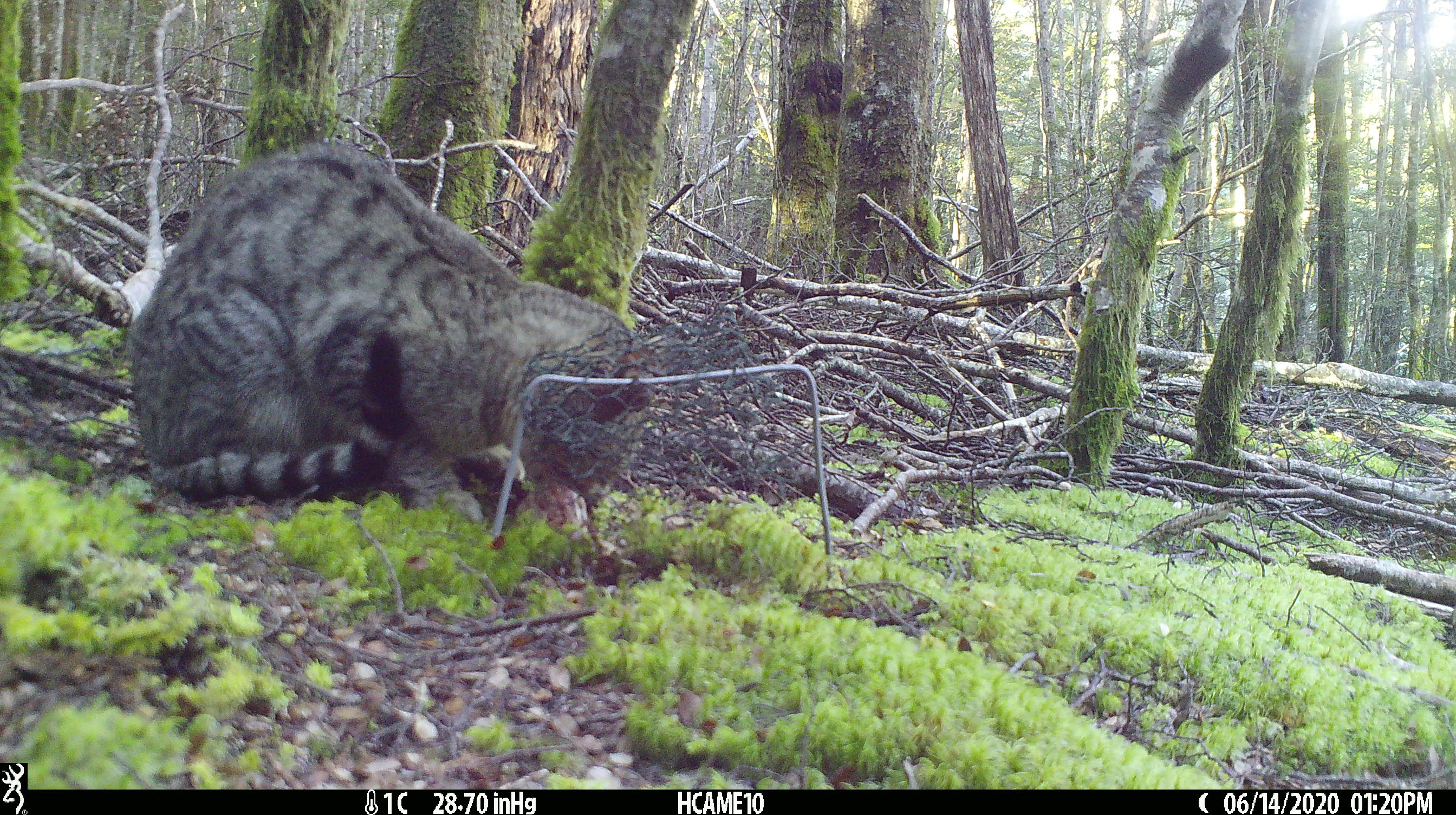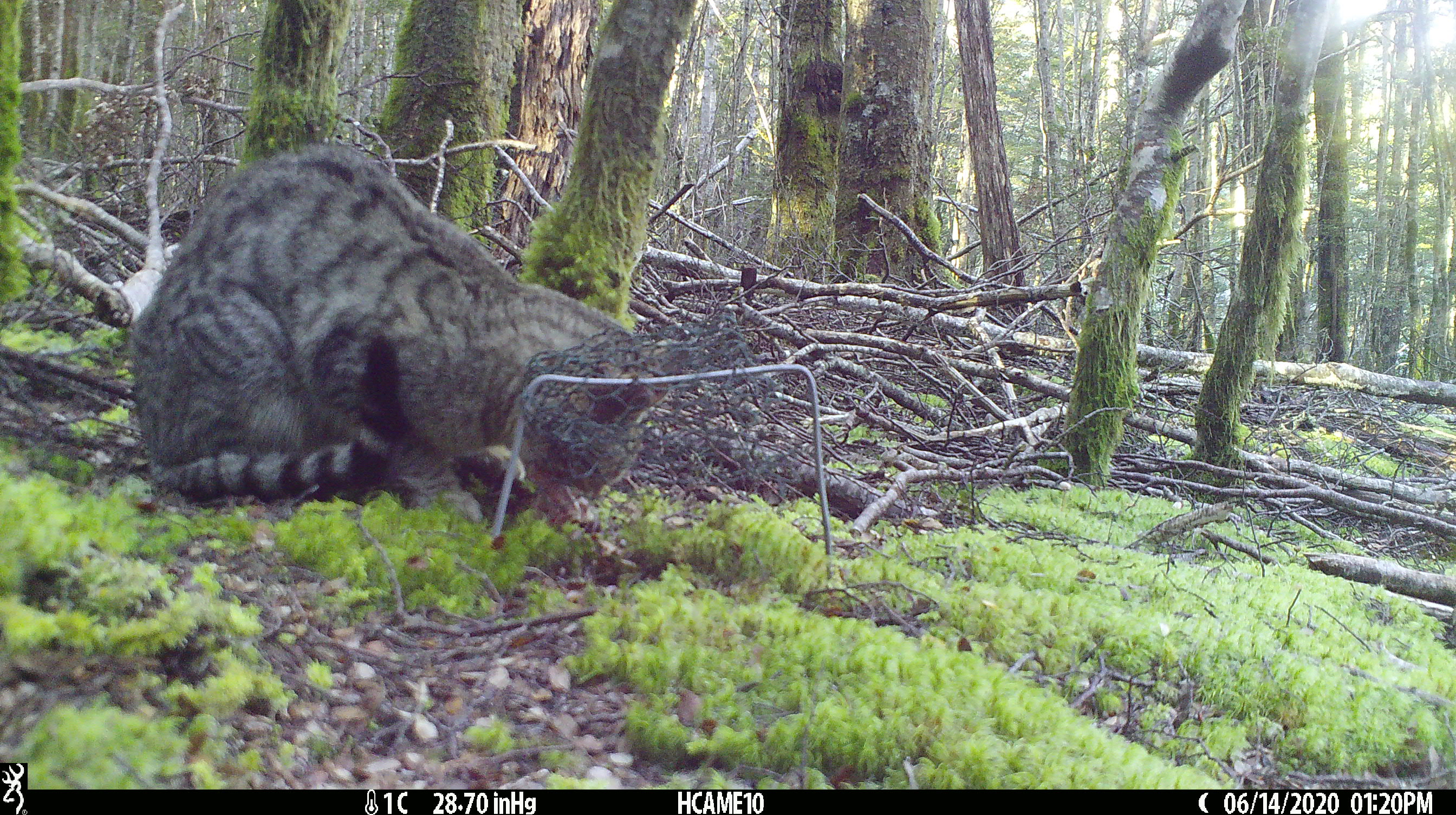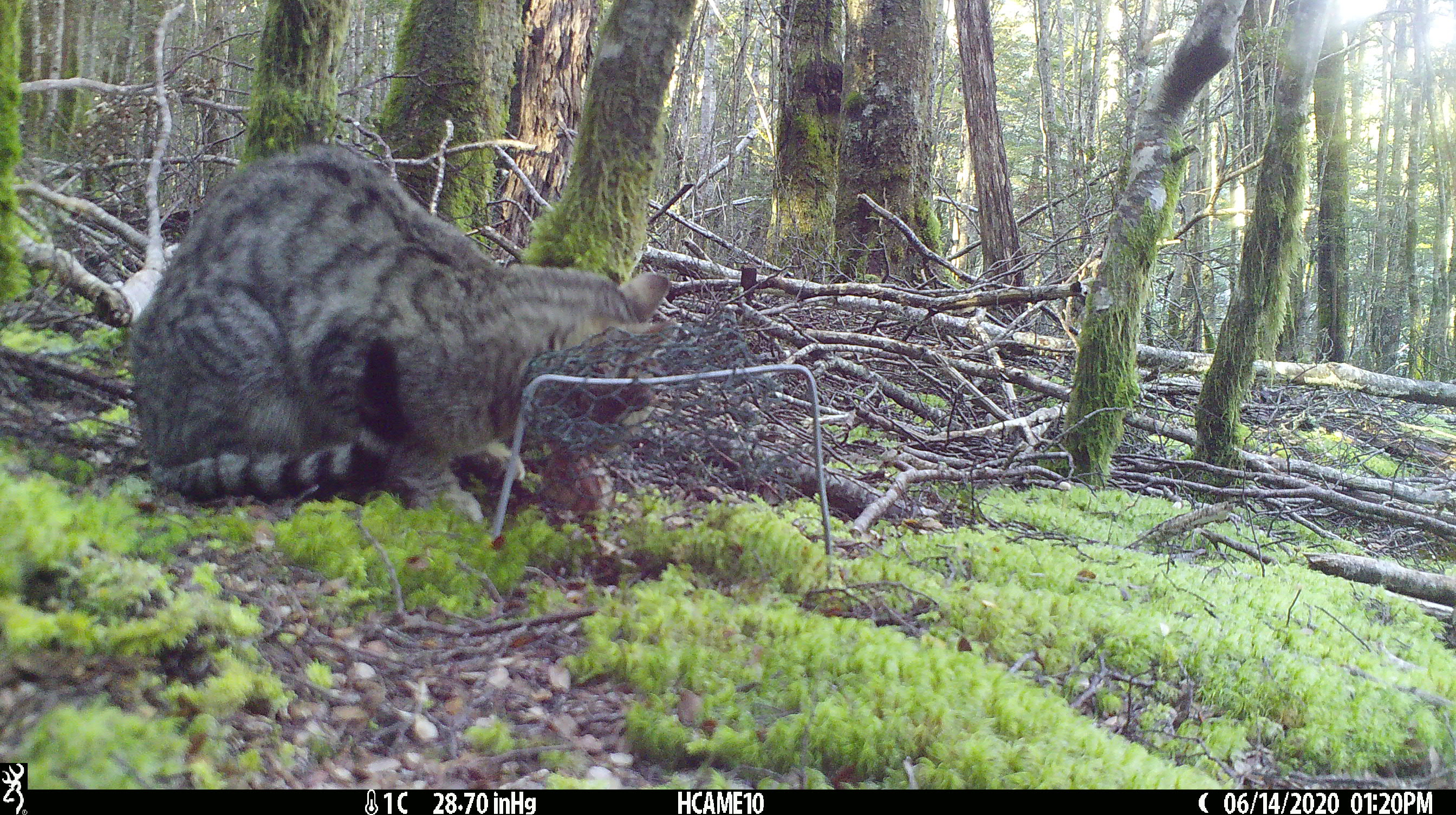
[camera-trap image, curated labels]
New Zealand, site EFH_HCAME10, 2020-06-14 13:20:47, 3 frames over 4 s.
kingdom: Animalia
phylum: Chordata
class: Mammalia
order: Carnivora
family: Felidae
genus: Felis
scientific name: Felis catus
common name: domestic cat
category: cat